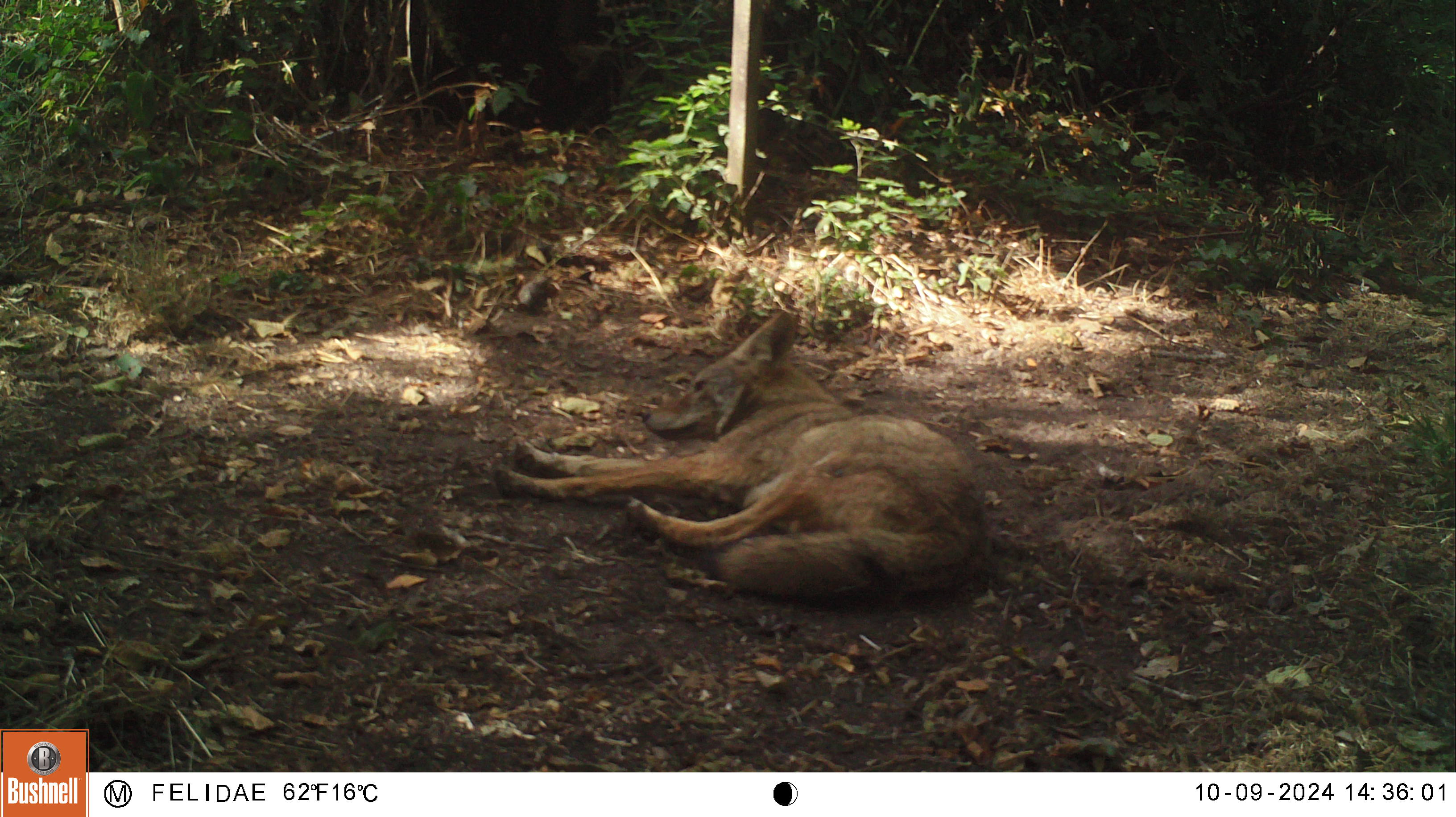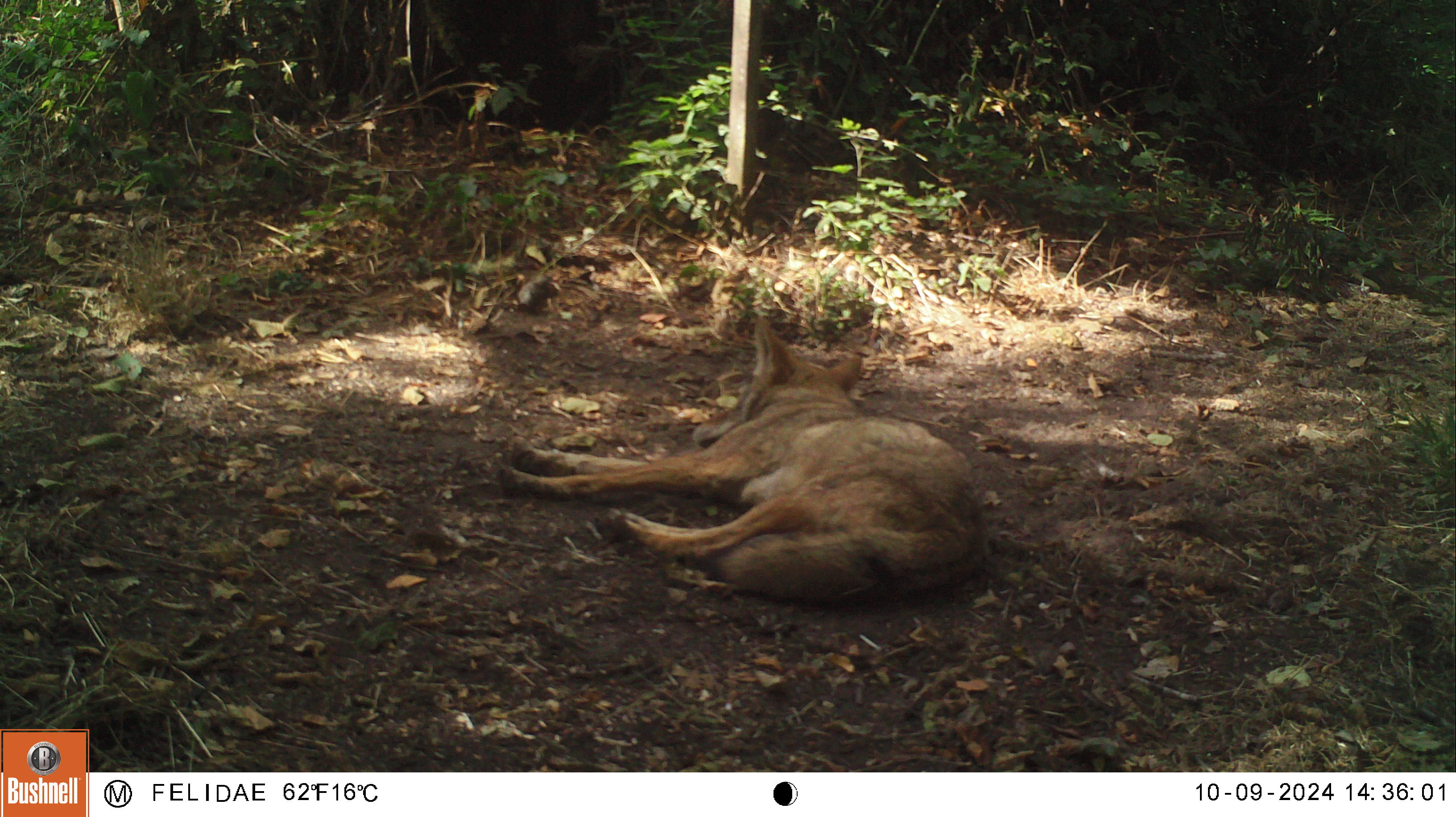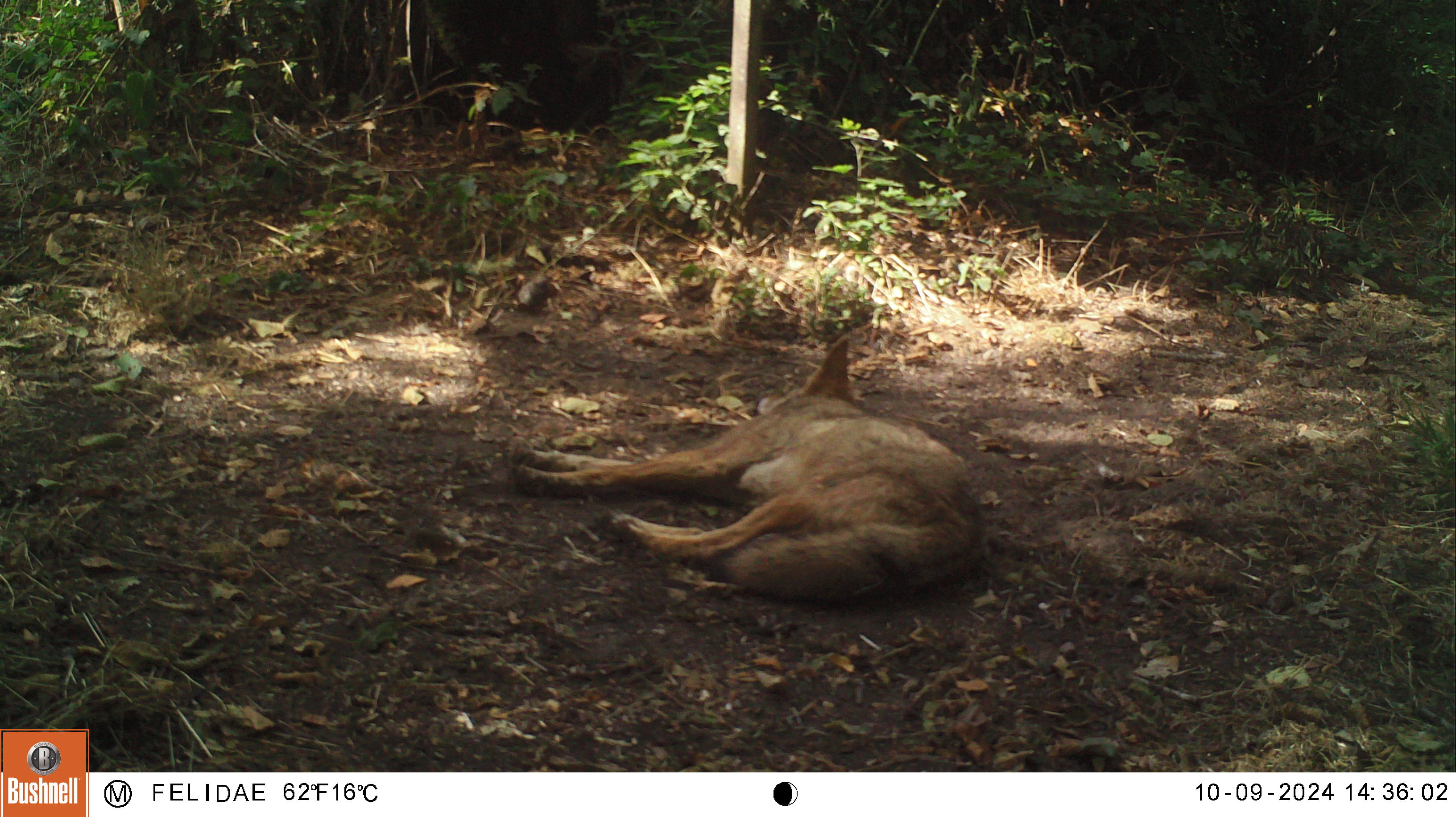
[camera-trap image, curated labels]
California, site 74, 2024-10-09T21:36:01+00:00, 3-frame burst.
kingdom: Animalia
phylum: Chordata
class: Mammalia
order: Carnivora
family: Canidae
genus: Canis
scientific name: Canis latrans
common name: coyote